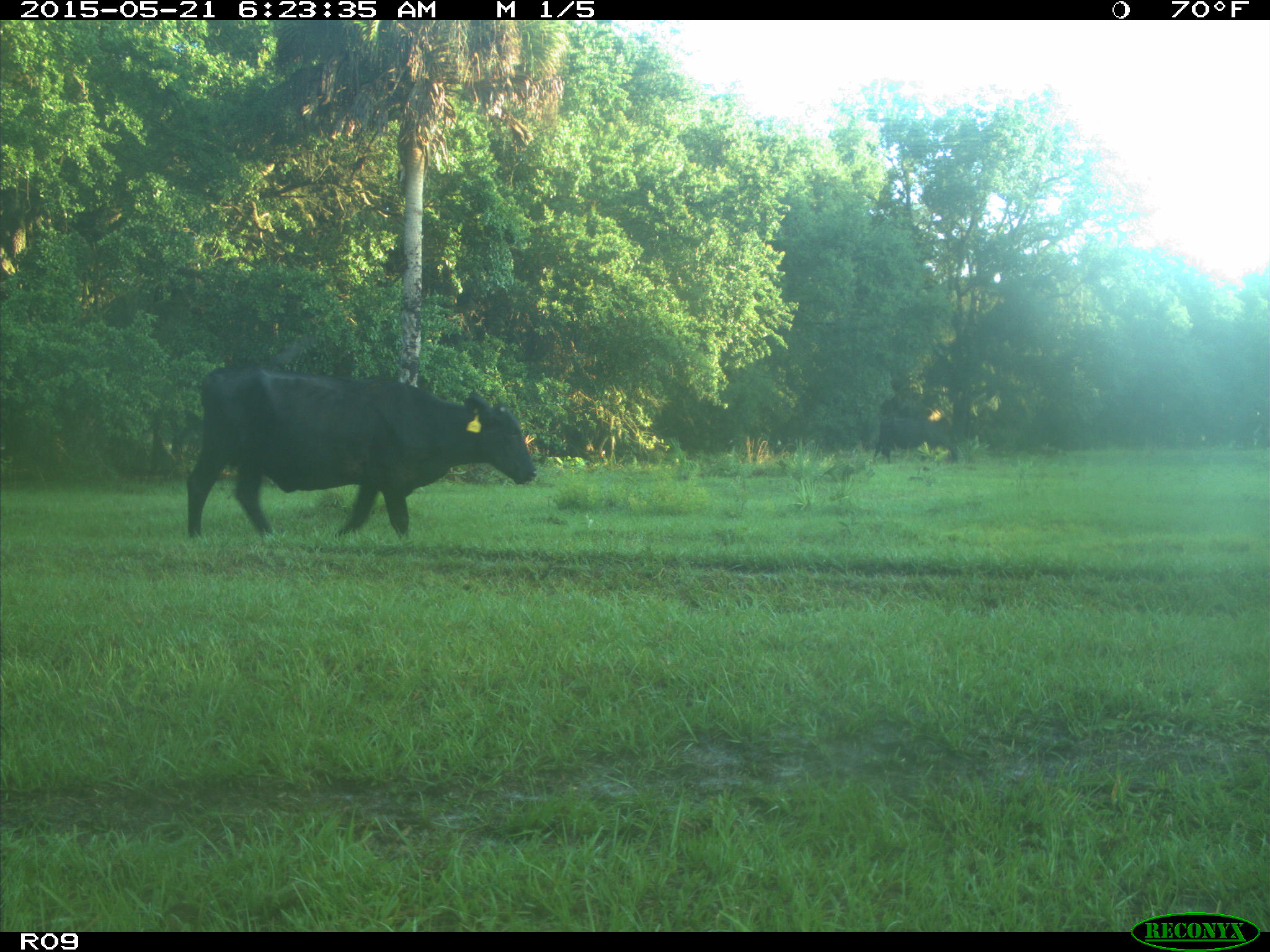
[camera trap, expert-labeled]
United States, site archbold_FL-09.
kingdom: Animalia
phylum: Chordata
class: Mammalia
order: Artiodactyla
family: Bovidae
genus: Bos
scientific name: Bos taurus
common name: domestic cow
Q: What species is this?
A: Bos taurus (domestic cow).